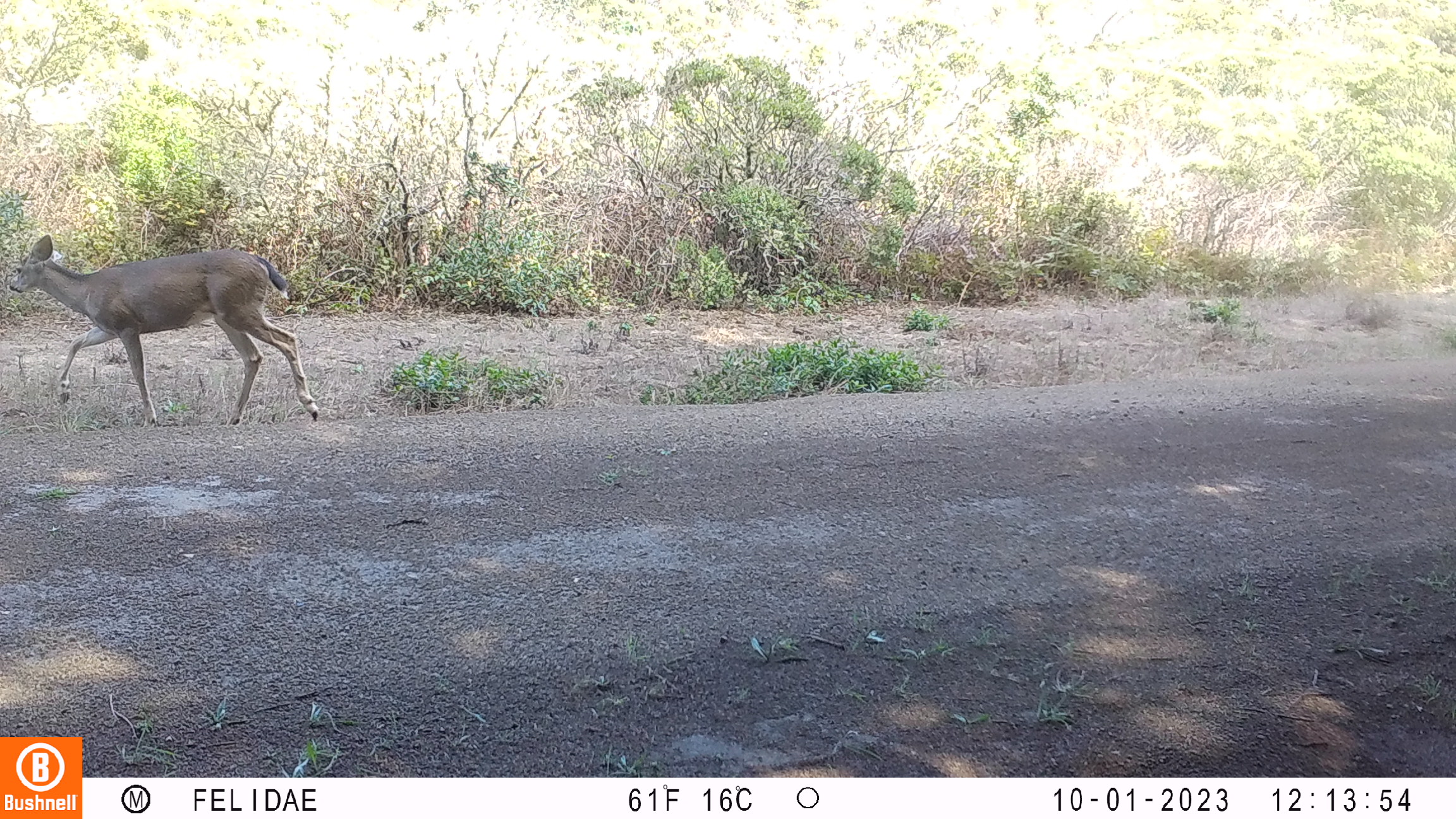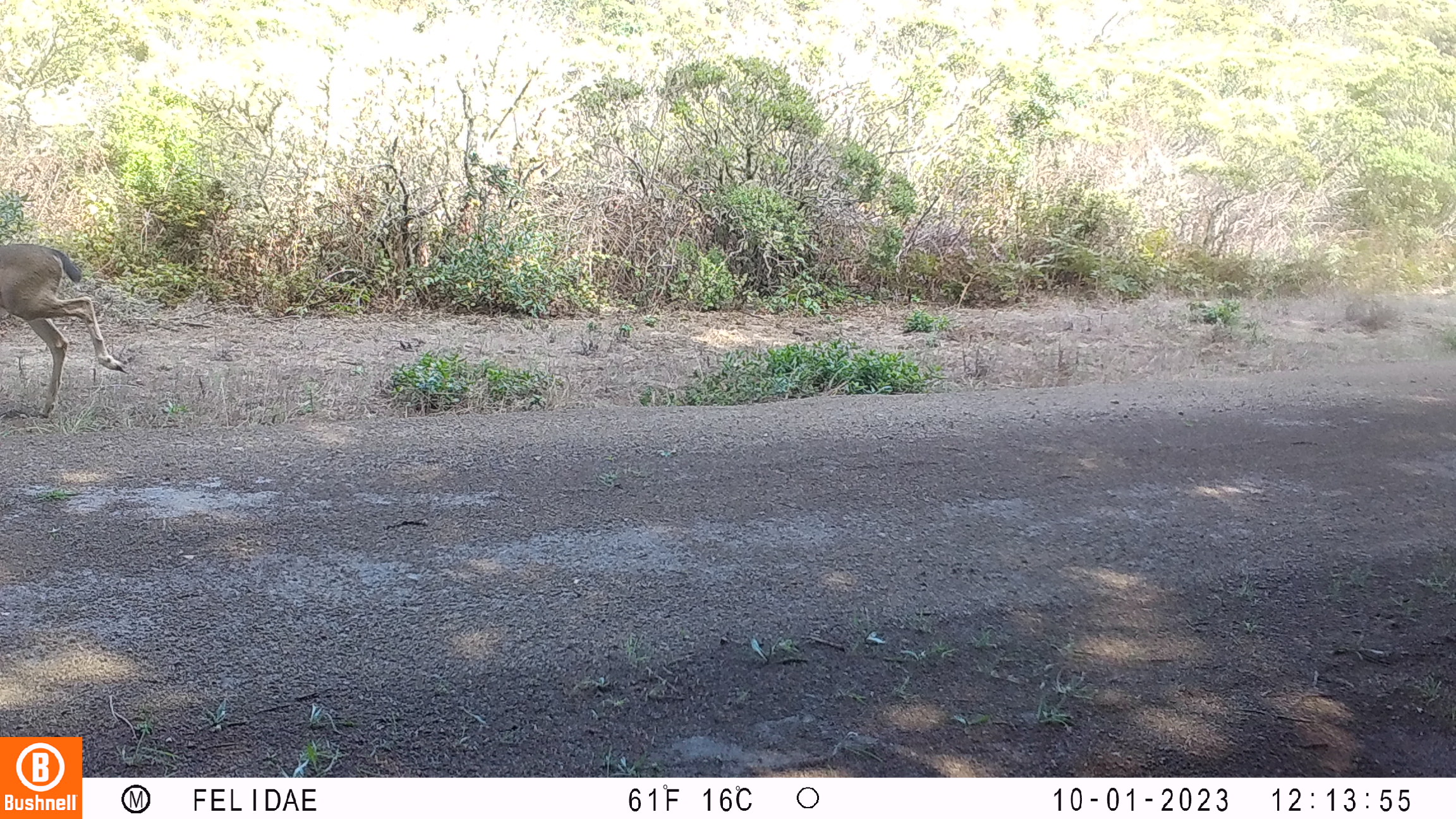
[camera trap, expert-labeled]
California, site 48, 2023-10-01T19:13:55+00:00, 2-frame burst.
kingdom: Animalia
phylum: Chordata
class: Mammalia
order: Artiodactyla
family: Cervidae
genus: Odocoileus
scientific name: Odocoileus hemionus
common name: mule deer